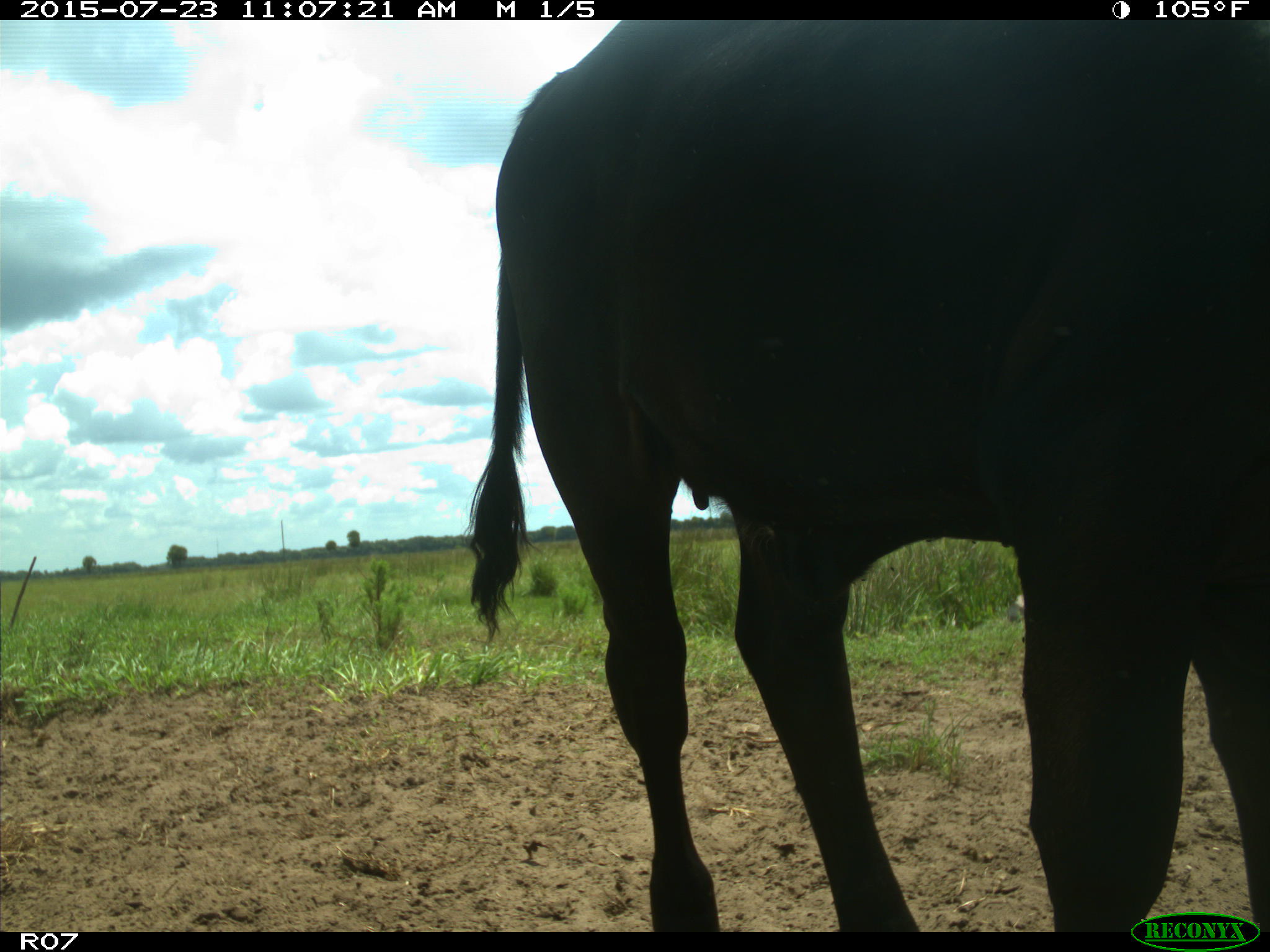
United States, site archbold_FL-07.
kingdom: Animalia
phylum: Chordata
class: Mammalia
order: Artiodactyla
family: Bovidae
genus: Bos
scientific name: Bos taurus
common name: domestic cow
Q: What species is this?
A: Bos taurus (domestic cow).